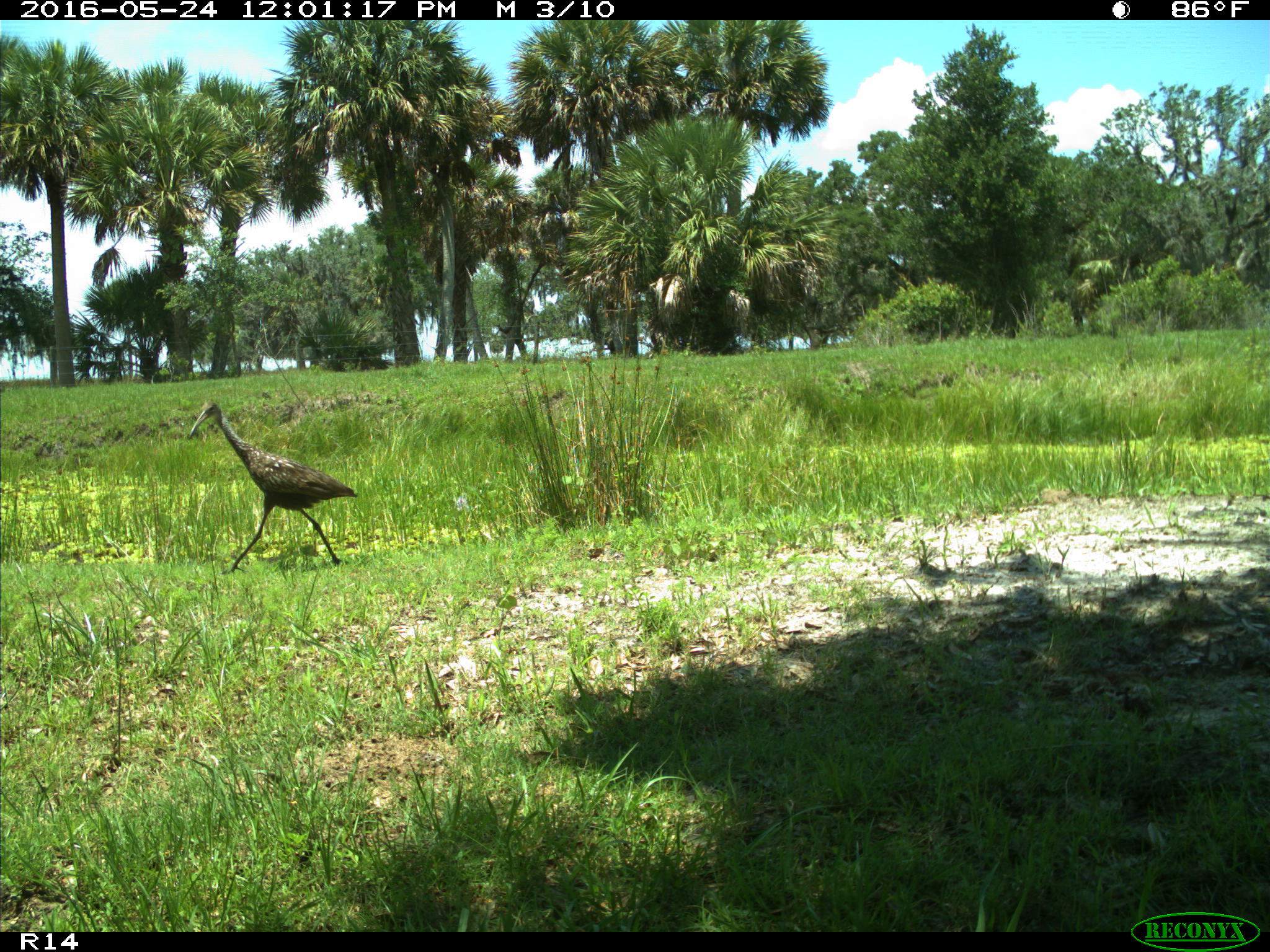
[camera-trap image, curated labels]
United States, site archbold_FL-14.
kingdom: Animalia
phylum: Chordata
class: Aves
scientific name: Aves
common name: birds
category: unidentified bird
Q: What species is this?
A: Unidentified bird (birds) (Aves).